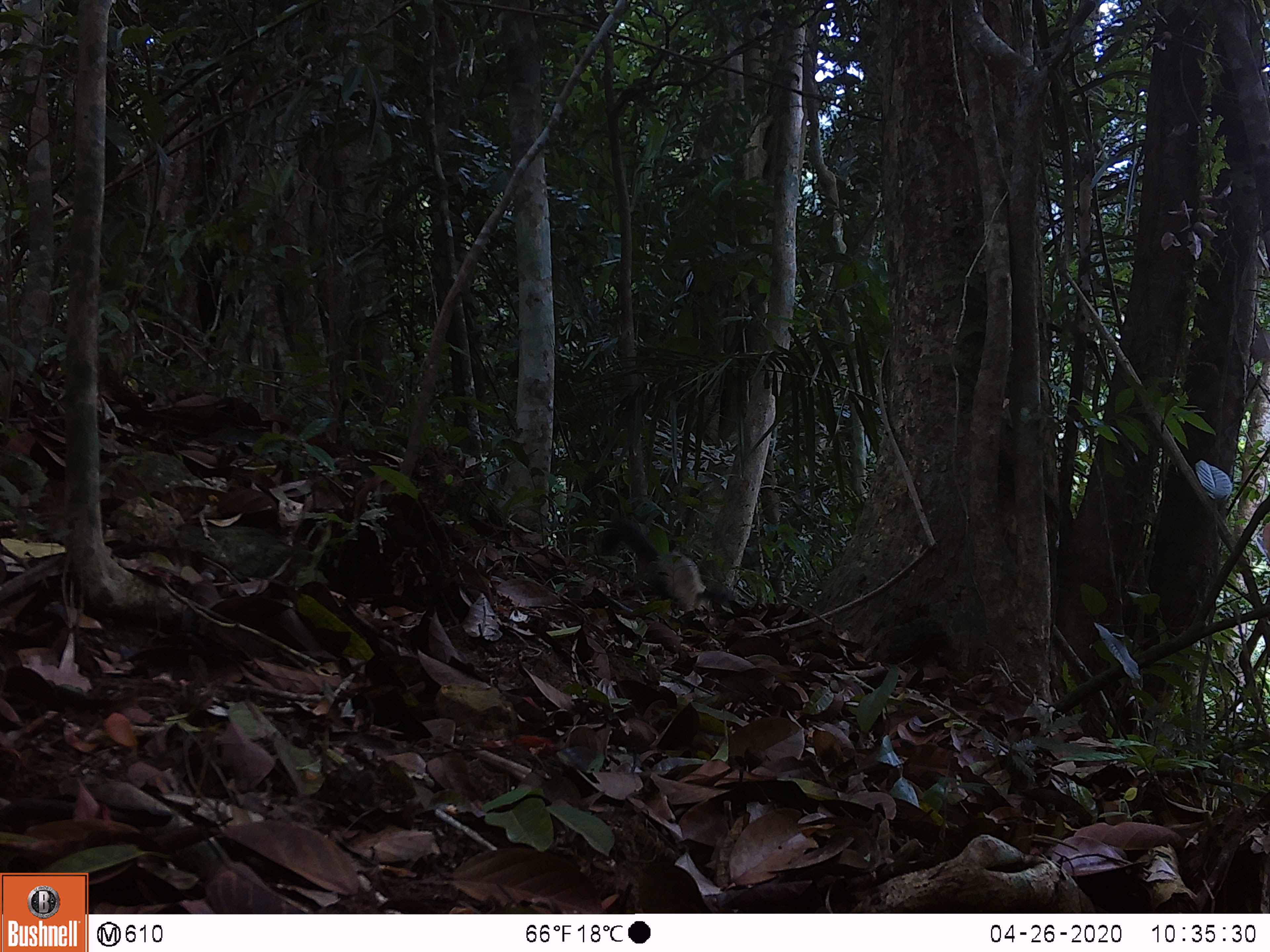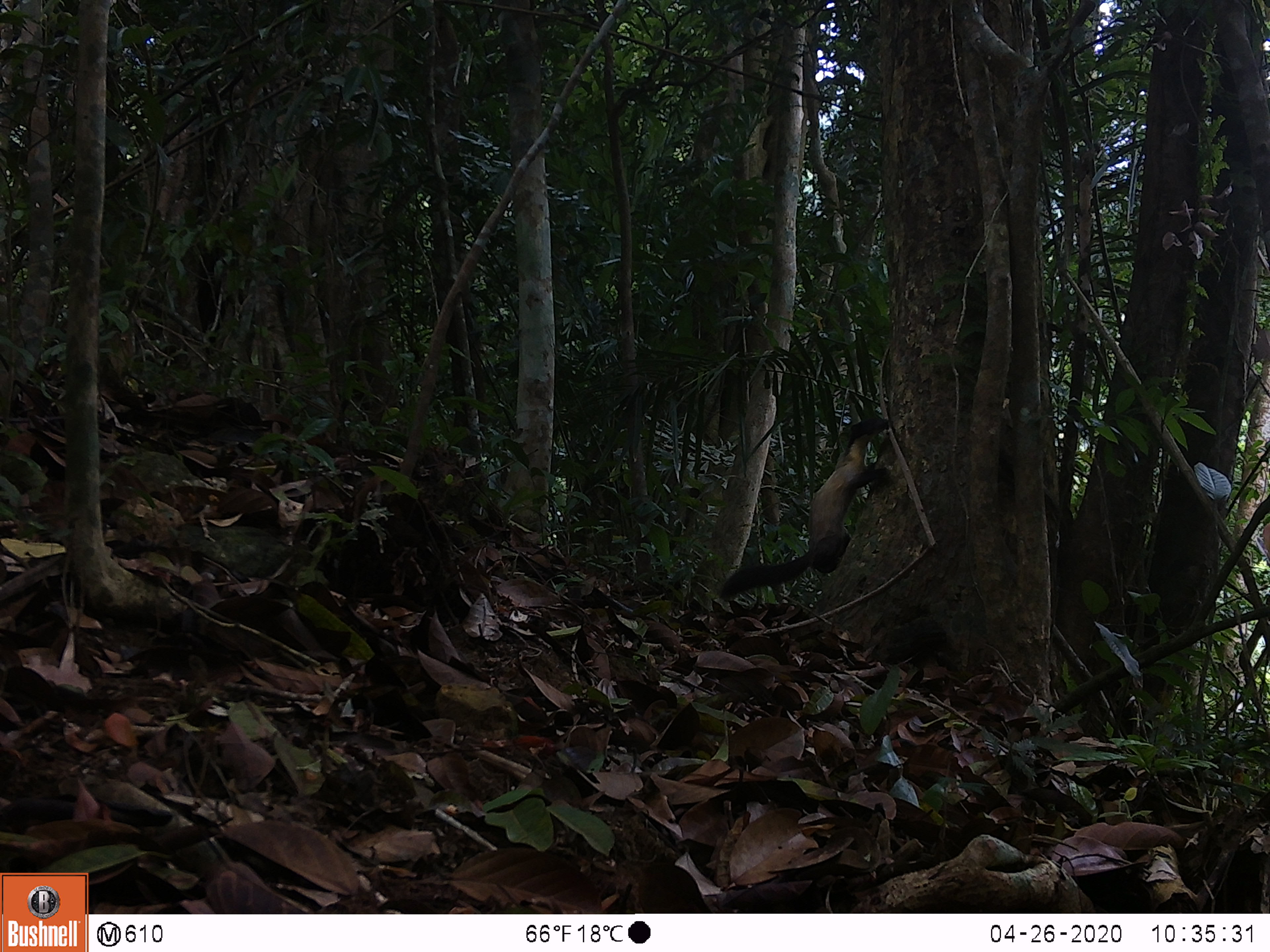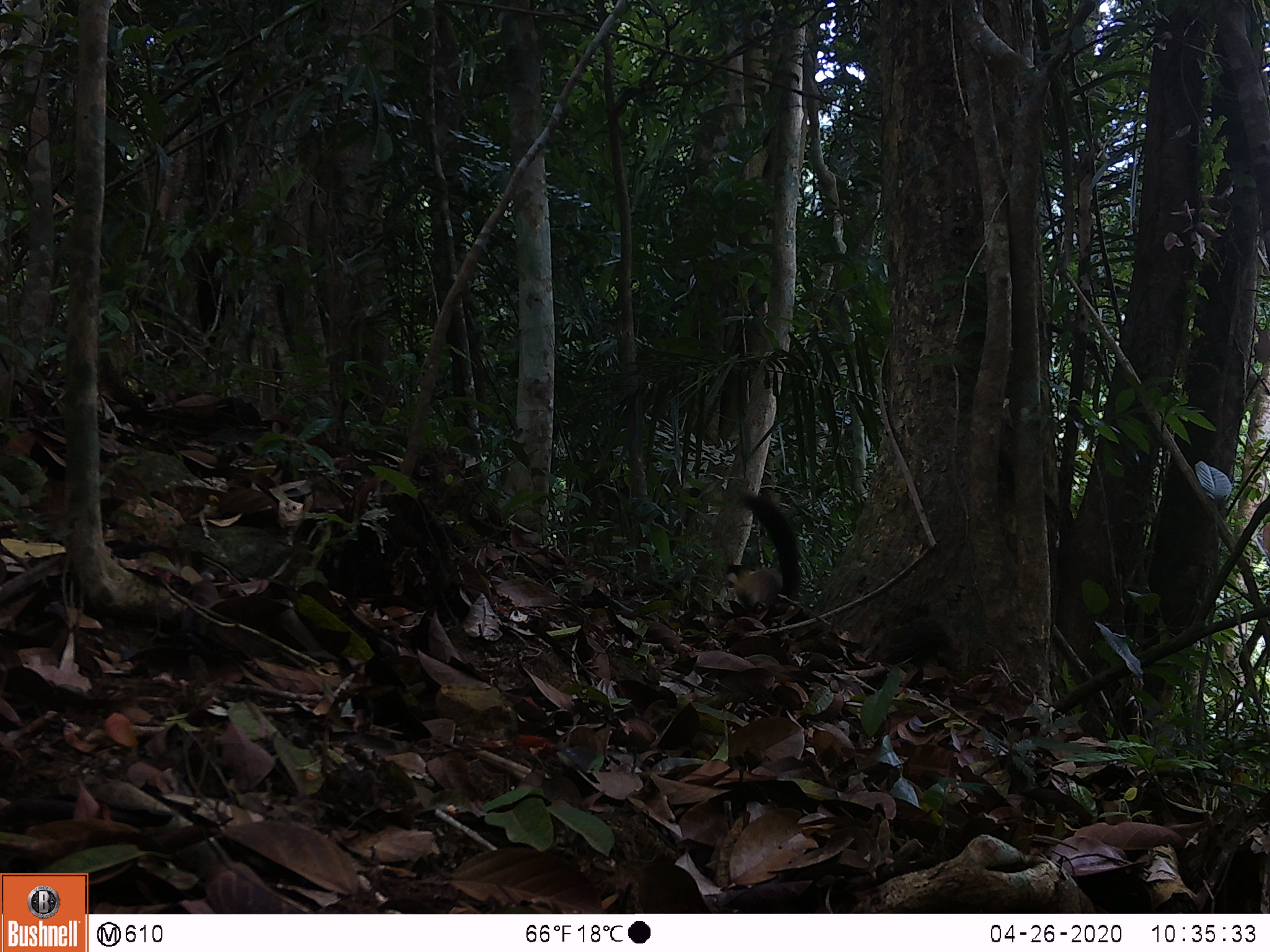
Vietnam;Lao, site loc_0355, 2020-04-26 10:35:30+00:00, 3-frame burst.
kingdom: Animalia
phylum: Chordata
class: Mammalia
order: Carnivora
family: Mustelidae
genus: Martes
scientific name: Martes flavigula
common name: yellow-throated marten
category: yellow throated marten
Yellow throated marten (yellow-throated marten) (Martes flavigula). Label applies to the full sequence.